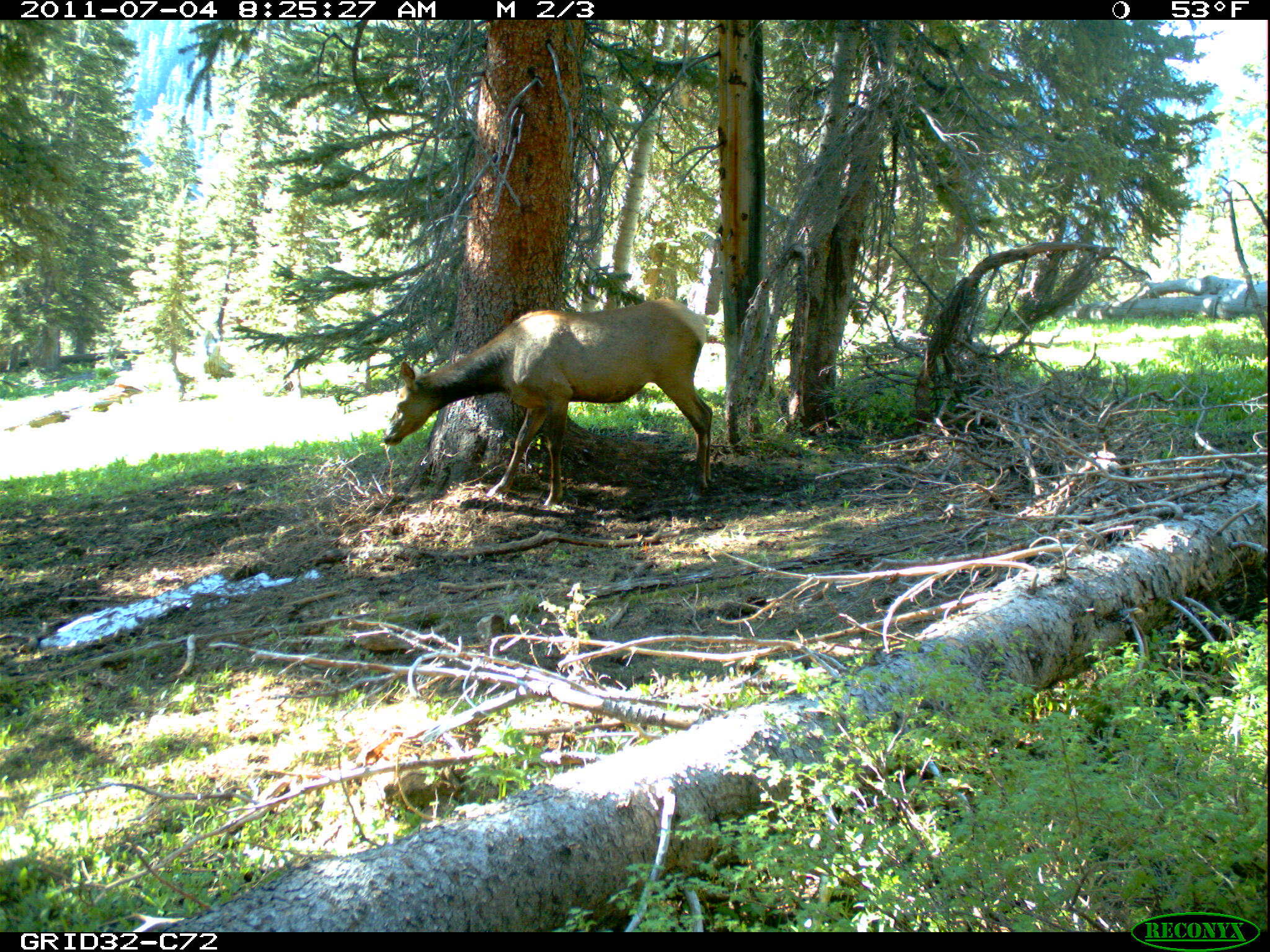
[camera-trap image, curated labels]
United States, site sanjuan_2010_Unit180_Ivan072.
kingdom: Animalia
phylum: Chordata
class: Mammalia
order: Artiodactyla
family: Cervidae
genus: Cervus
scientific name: Cervus elaphus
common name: red deer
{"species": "Cervus elaphus (red deer)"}